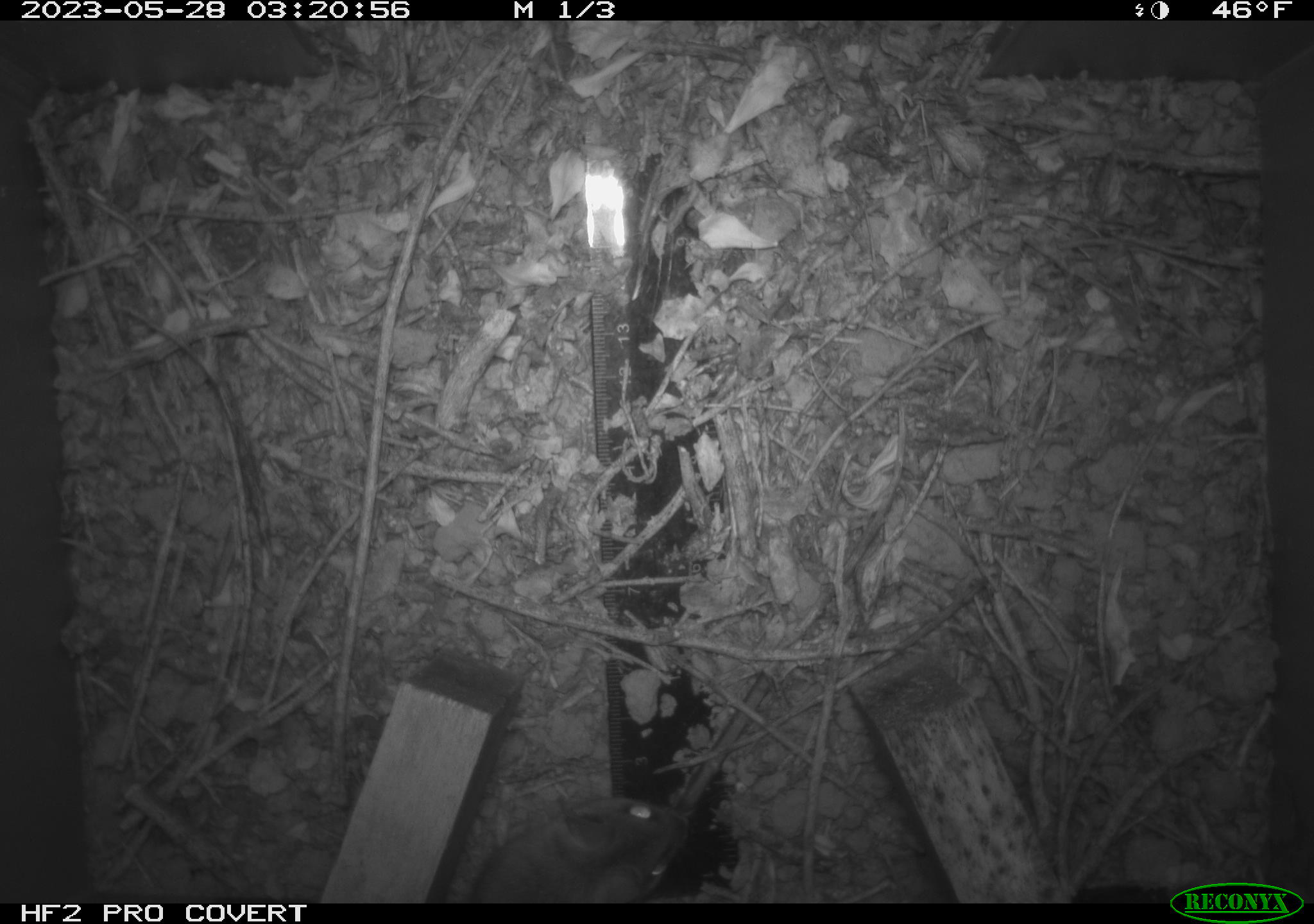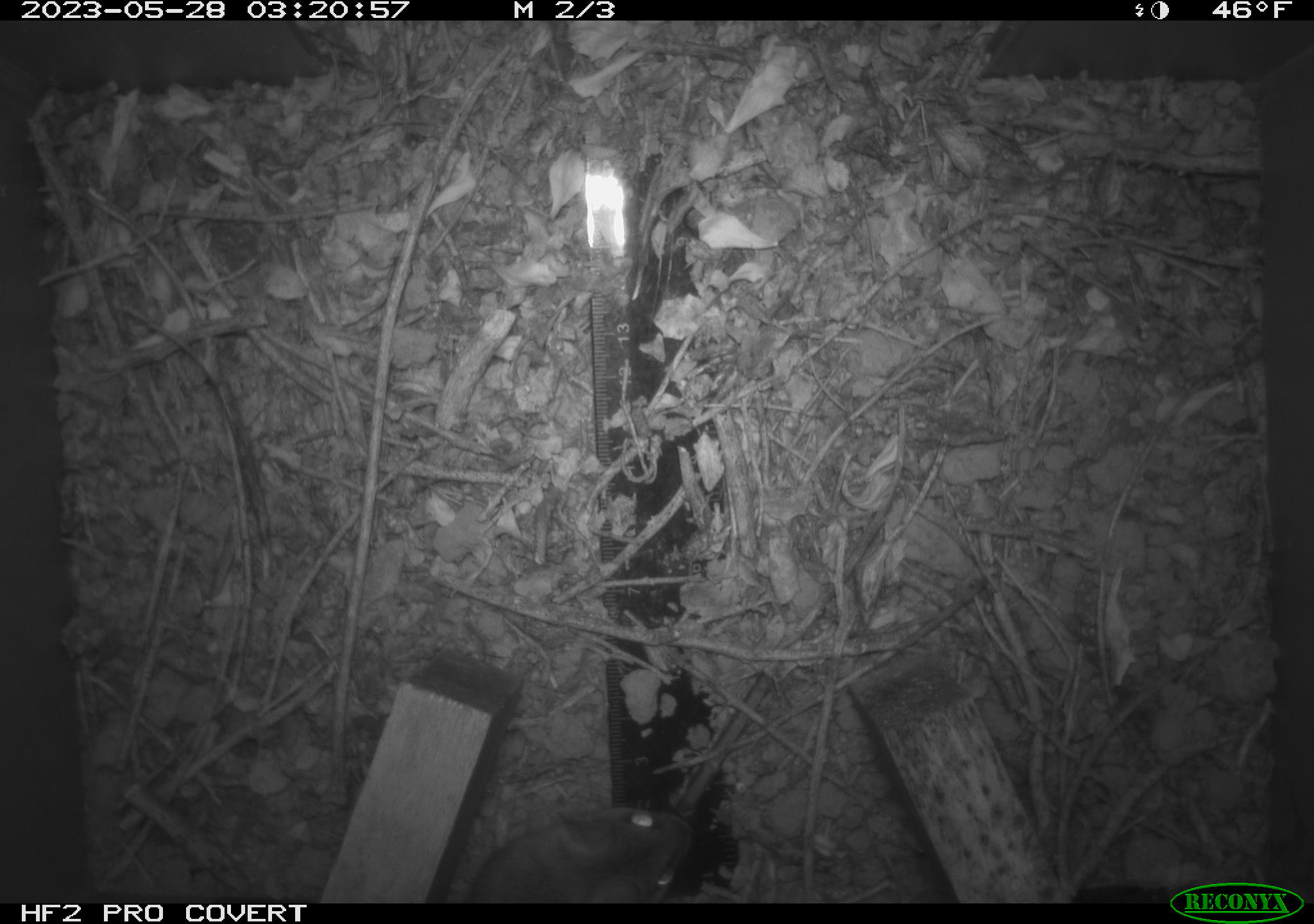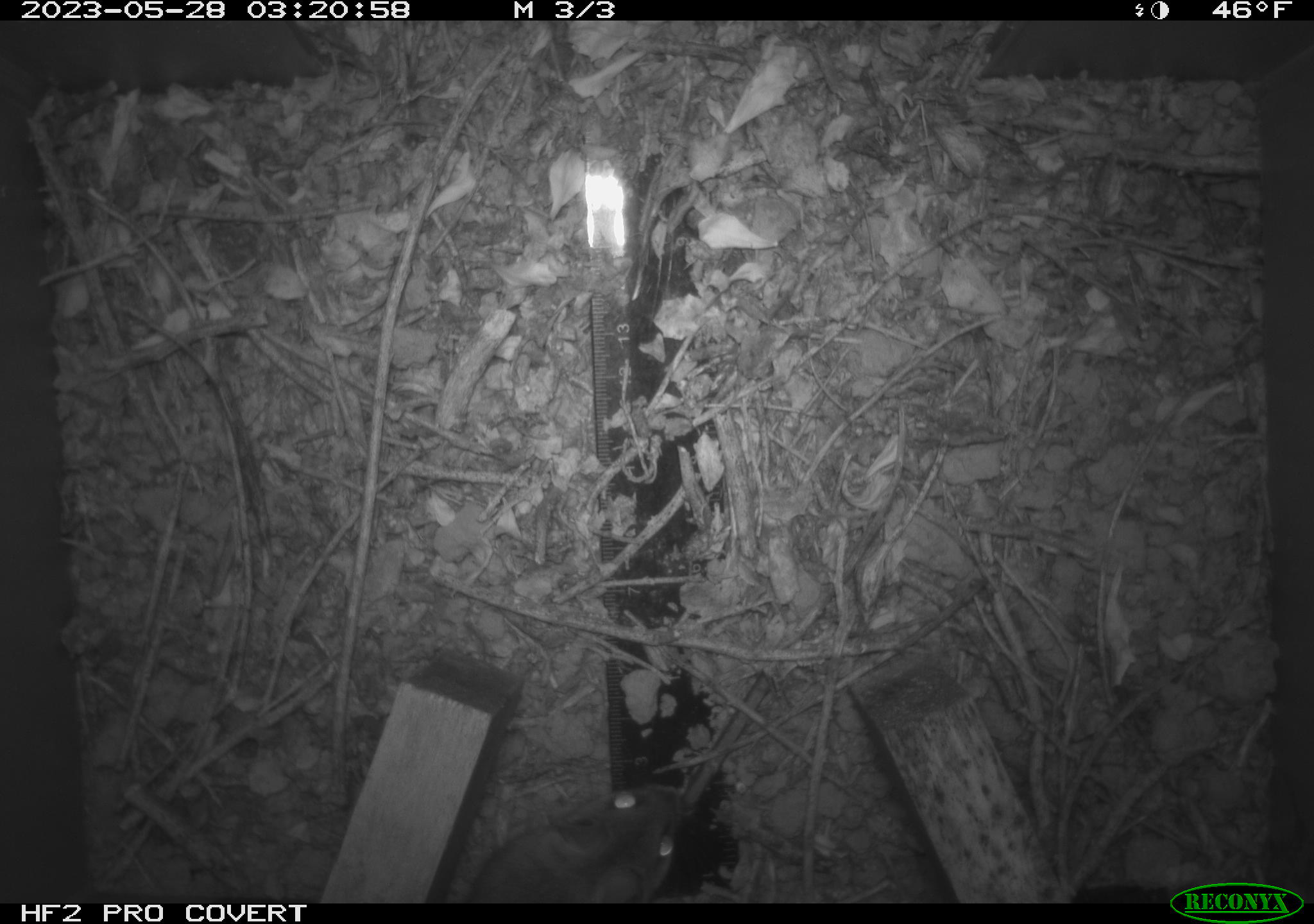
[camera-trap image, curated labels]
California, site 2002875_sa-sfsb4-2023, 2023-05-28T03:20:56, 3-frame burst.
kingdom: Animalia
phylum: Chordata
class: Mammalia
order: Rodentia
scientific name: Rodentia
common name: mouse species